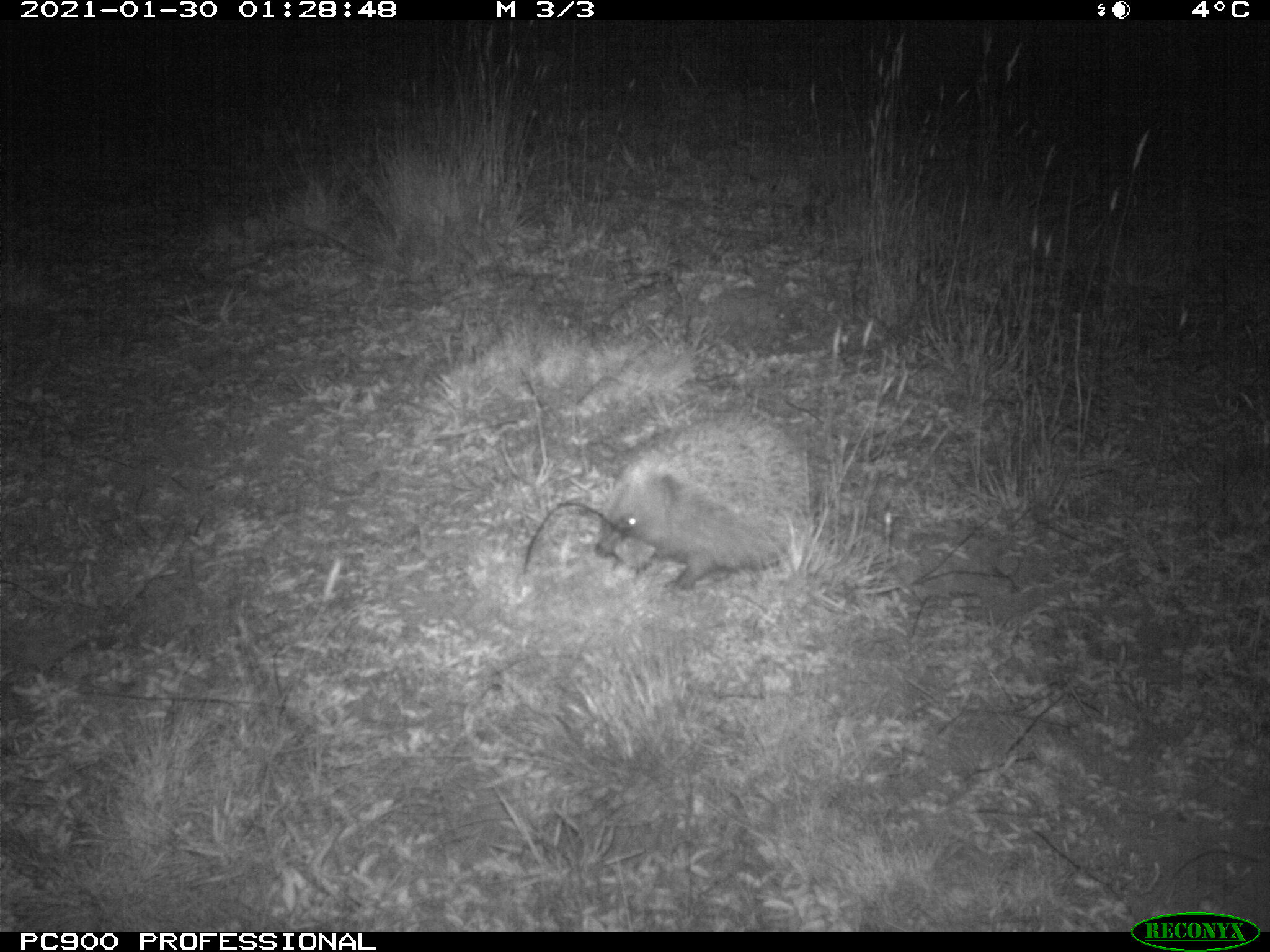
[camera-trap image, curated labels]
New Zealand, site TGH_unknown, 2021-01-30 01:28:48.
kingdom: Animalia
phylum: Chordata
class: Mammalia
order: Eulipotyphla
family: Erinaceidae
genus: Erinaceus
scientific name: Erinaceus europaeus europaeus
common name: european hedgehog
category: hedgehog